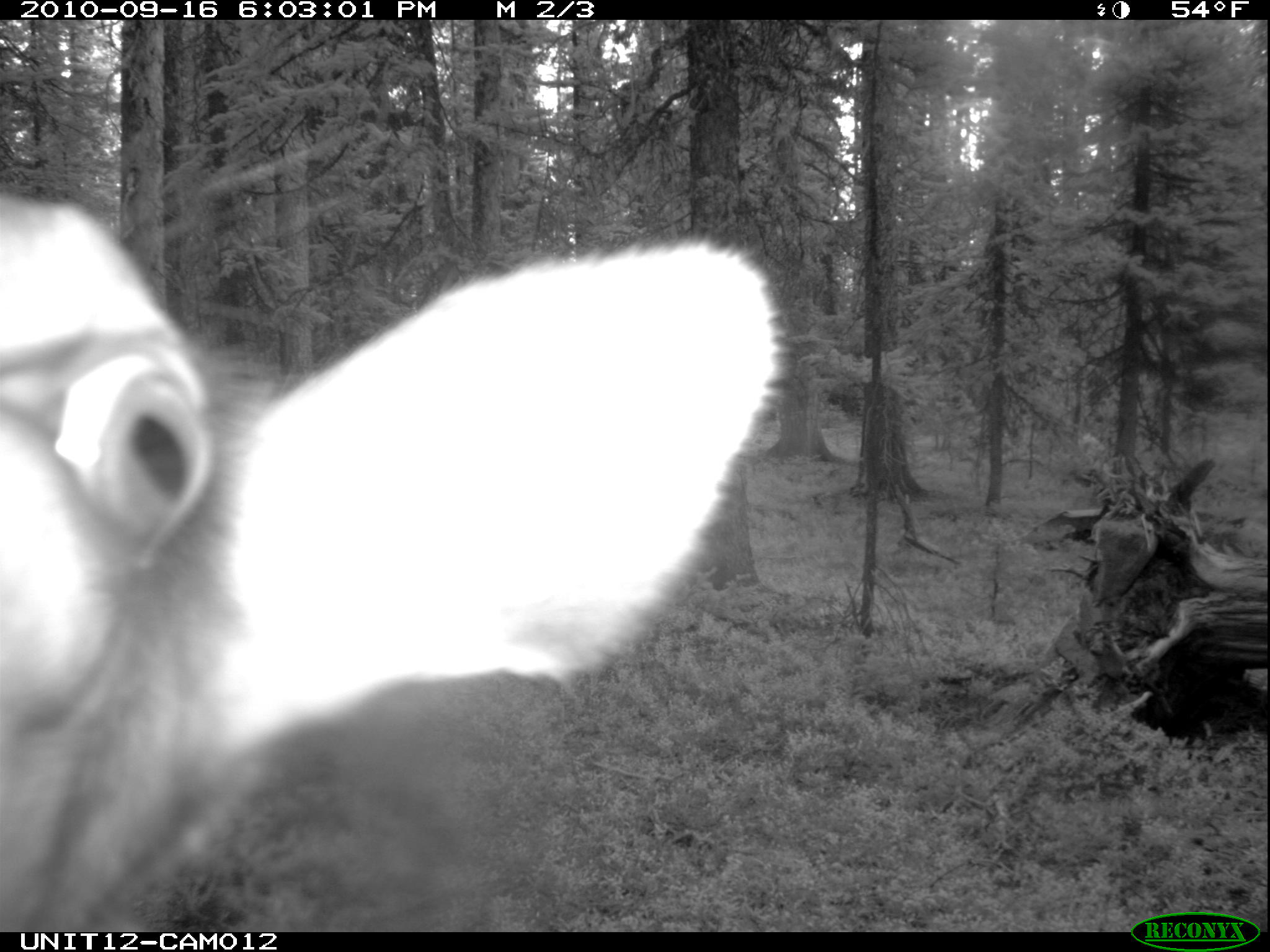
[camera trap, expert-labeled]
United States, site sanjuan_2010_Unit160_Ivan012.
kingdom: Animalia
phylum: Chordata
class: Mammalia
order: Artiodactyla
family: Cervidae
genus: Cervus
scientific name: Cervus elaphus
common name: red deer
Cervus elaphus (red deer).